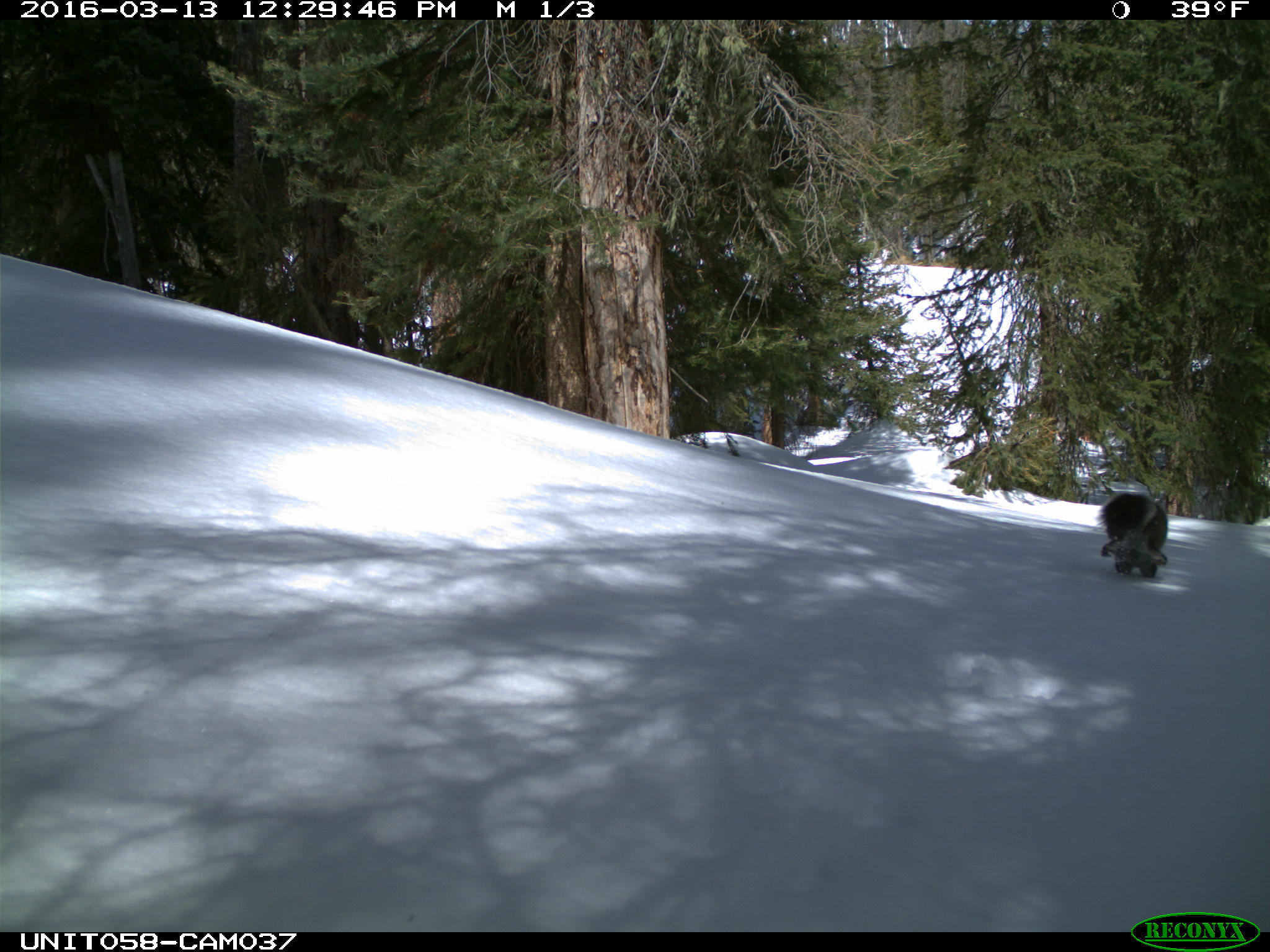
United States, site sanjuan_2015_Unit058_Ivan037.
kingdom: Animalia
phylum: Chordata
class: Mammalia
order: Rodentia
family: Sciuridae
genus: Tamiasciurus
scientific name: Tamiasciurus hudsonicus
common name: american red squirrel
Tamiasciurus hudsonicus (american red squirrel).